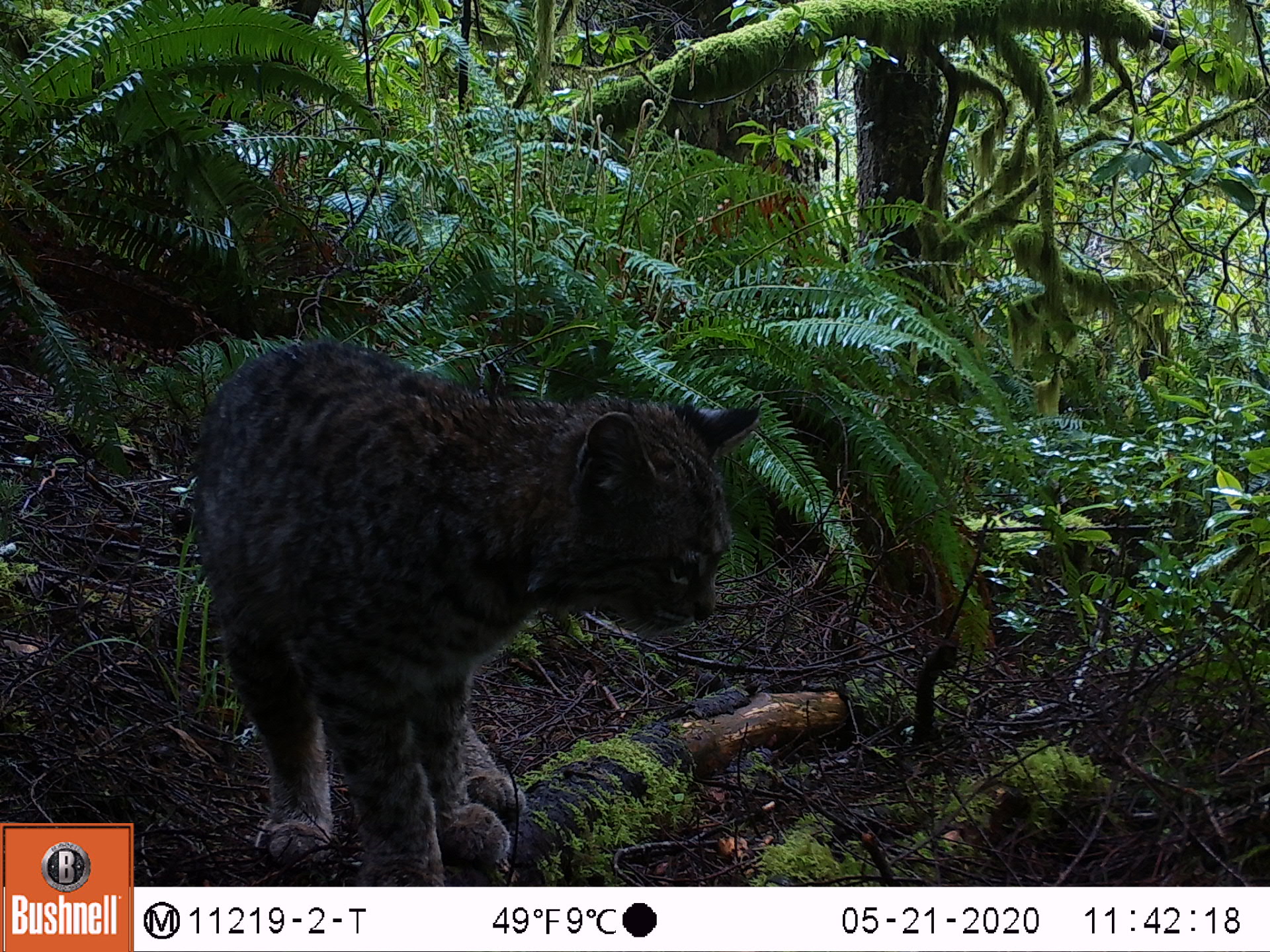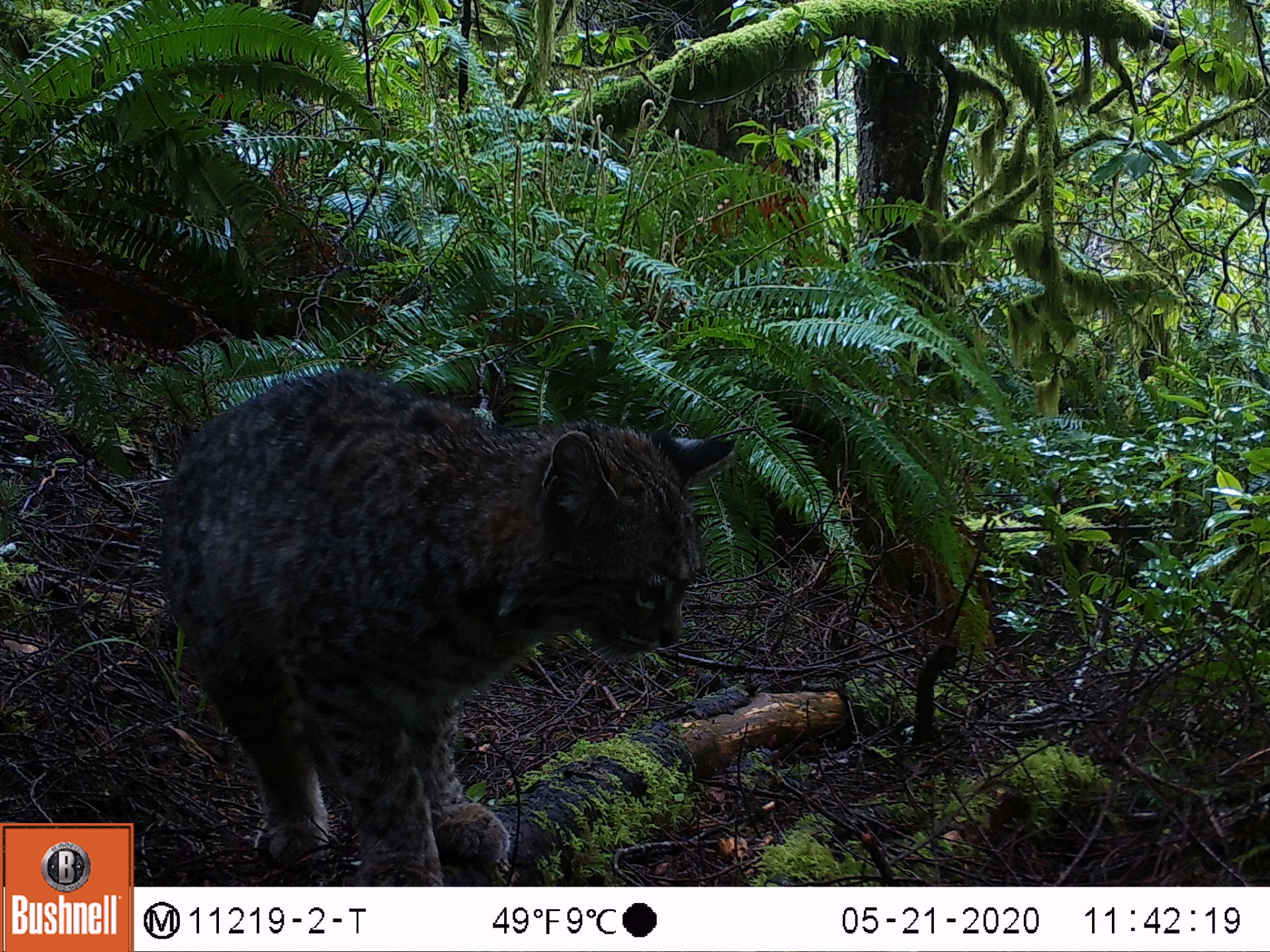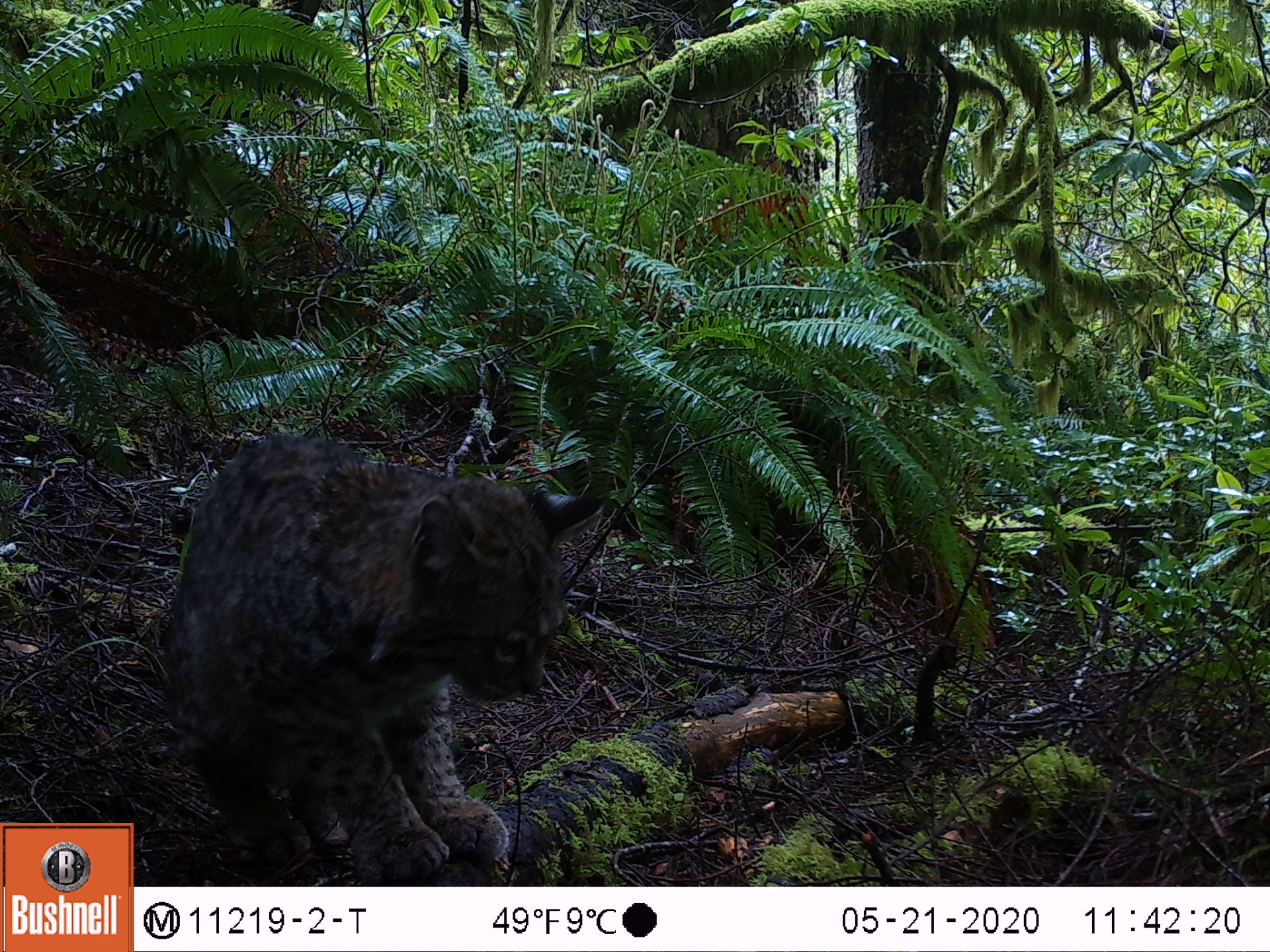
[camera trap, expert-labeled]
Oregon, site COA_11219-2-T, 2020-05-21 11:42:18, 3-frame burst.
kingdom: Animalia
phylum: Chordata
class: Mammalia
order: Carnivora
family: Felidae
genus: Lynx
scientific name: Lynx rufus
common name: bobcat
Bobcat (Lynx rufus).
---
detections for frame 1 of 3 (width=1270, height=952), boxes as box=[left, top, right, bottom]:
bobcat: box=[191, 331, 766, 881]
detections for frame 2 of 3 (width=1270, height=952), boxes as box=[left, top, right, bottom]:
bobcat: box=[155, 352, 750, 881]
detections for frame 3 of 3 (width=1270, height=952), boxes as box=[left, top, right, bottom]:
bobcat: box=[137, 428, 619, 879]